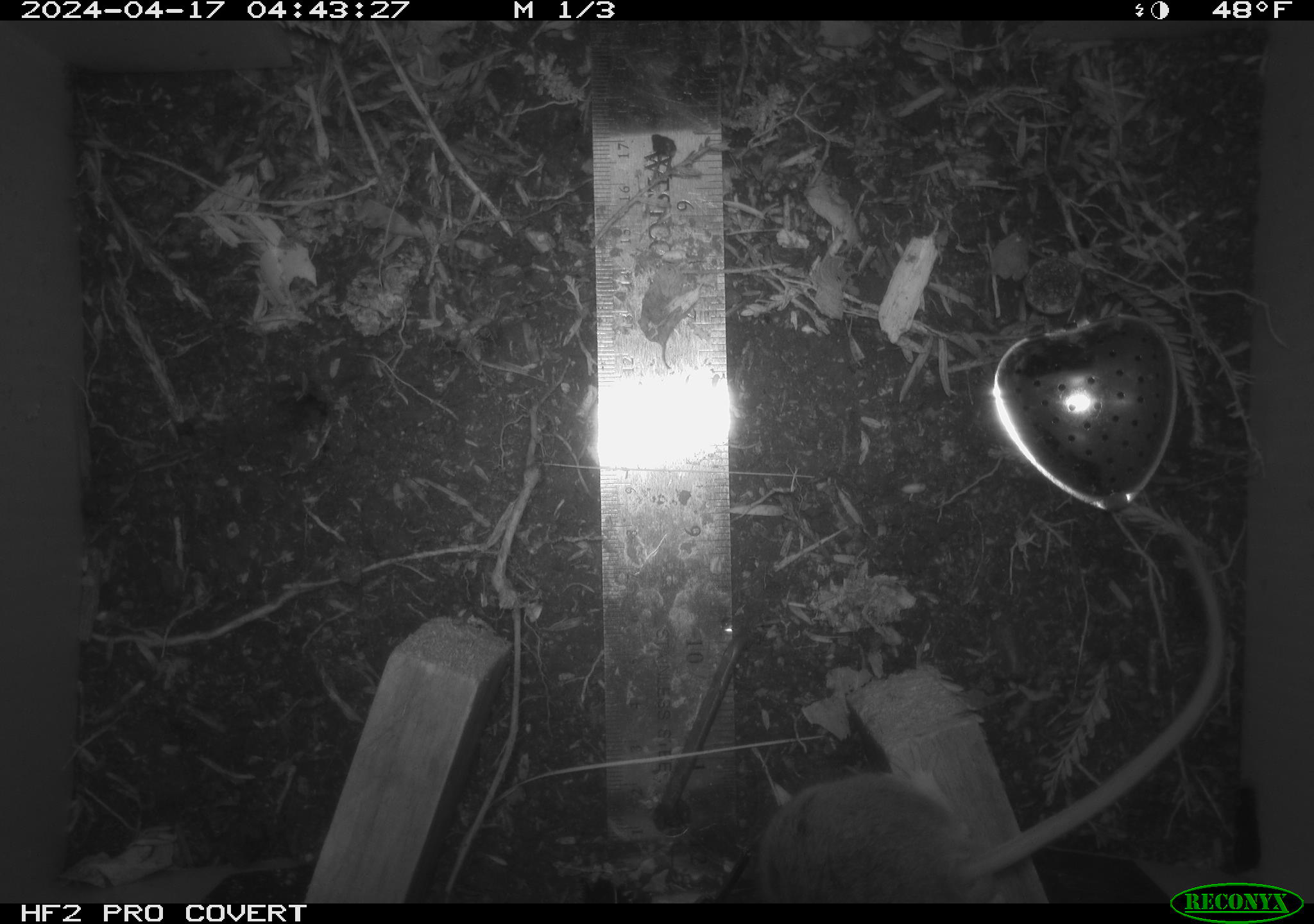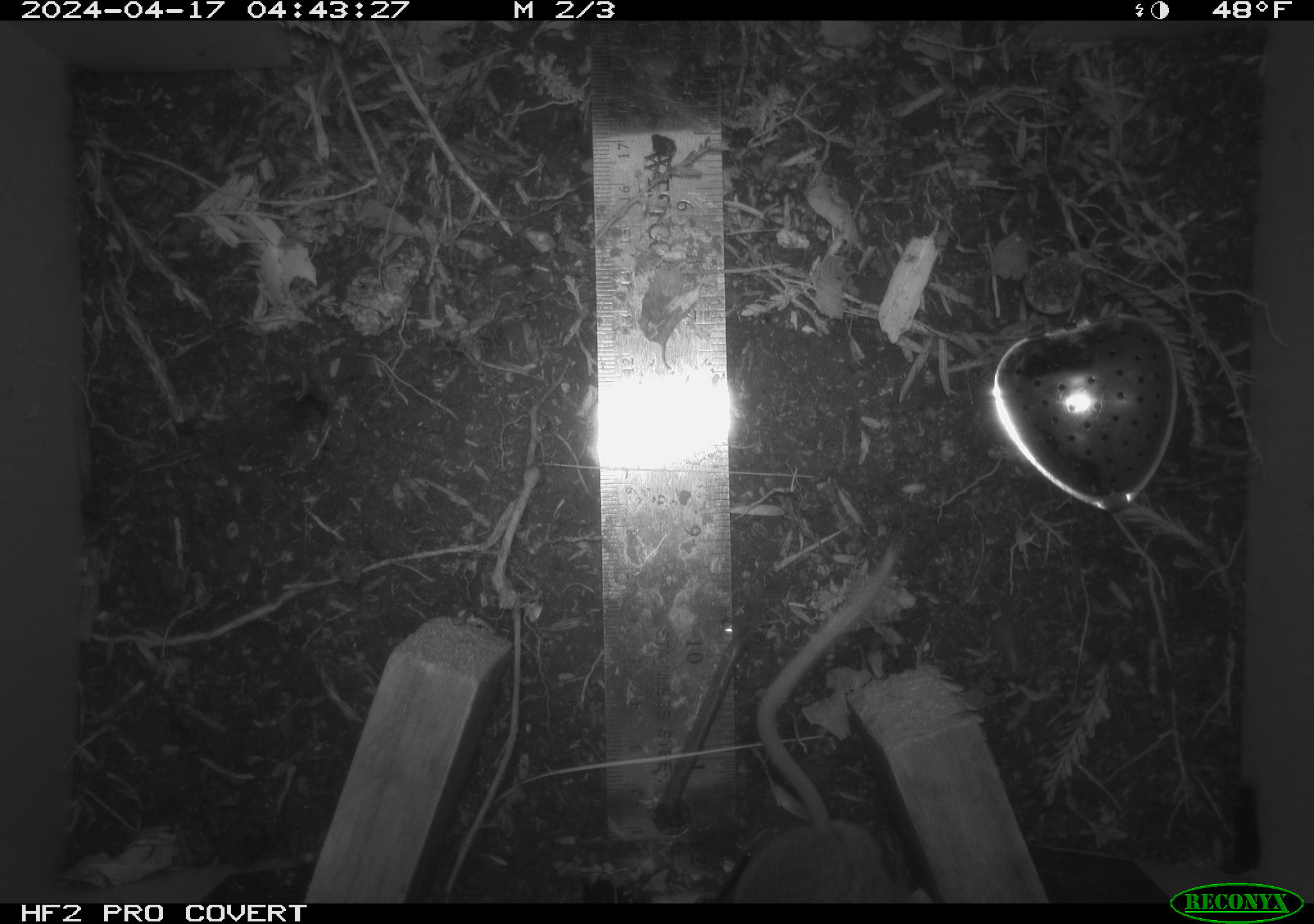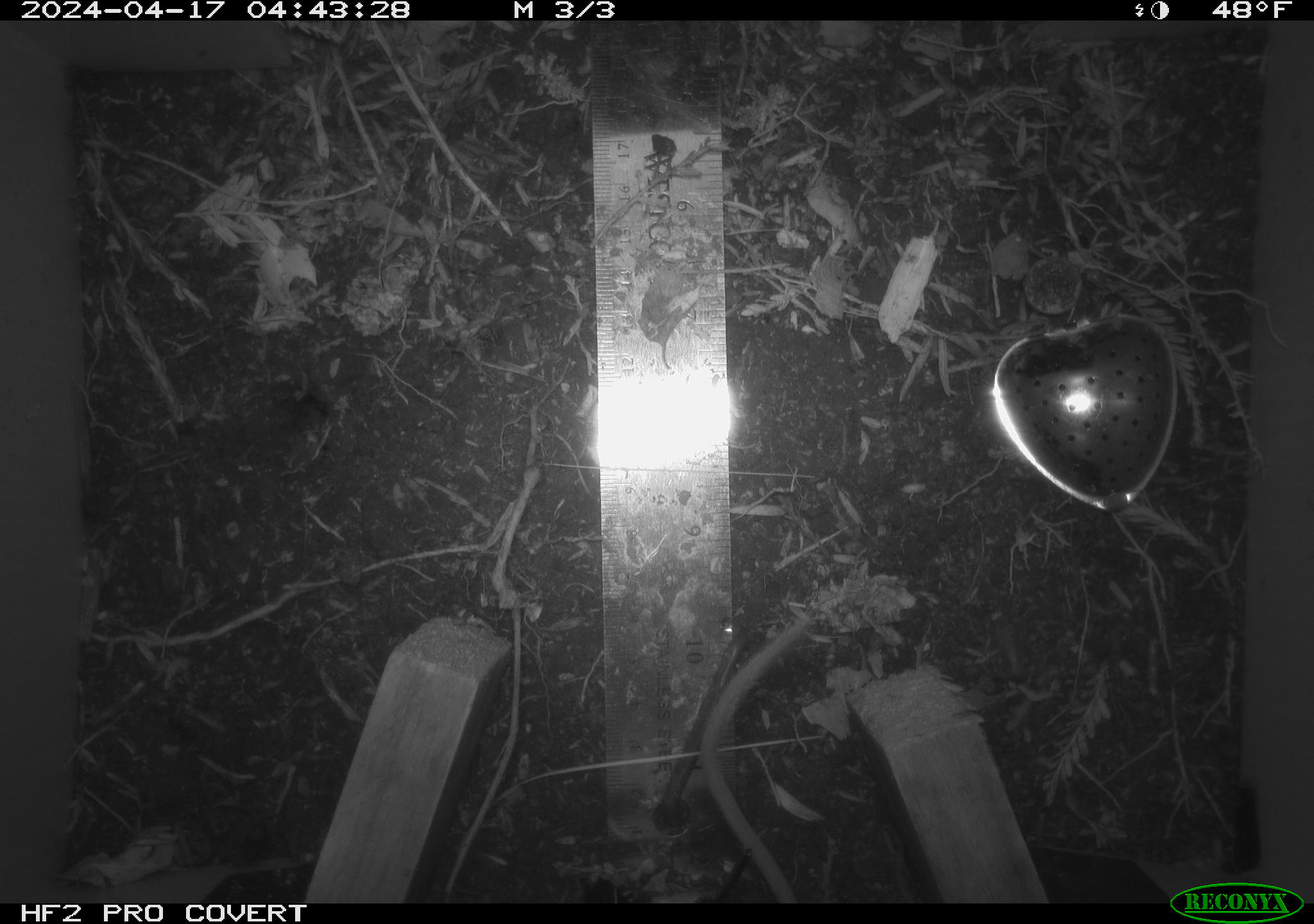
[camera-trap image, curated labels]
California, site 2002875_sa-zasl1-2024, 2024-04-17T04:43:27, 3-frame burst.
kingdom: Animalia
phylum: Chordata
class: Mammalia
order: Rodentia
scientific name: Rodentia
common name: rodent